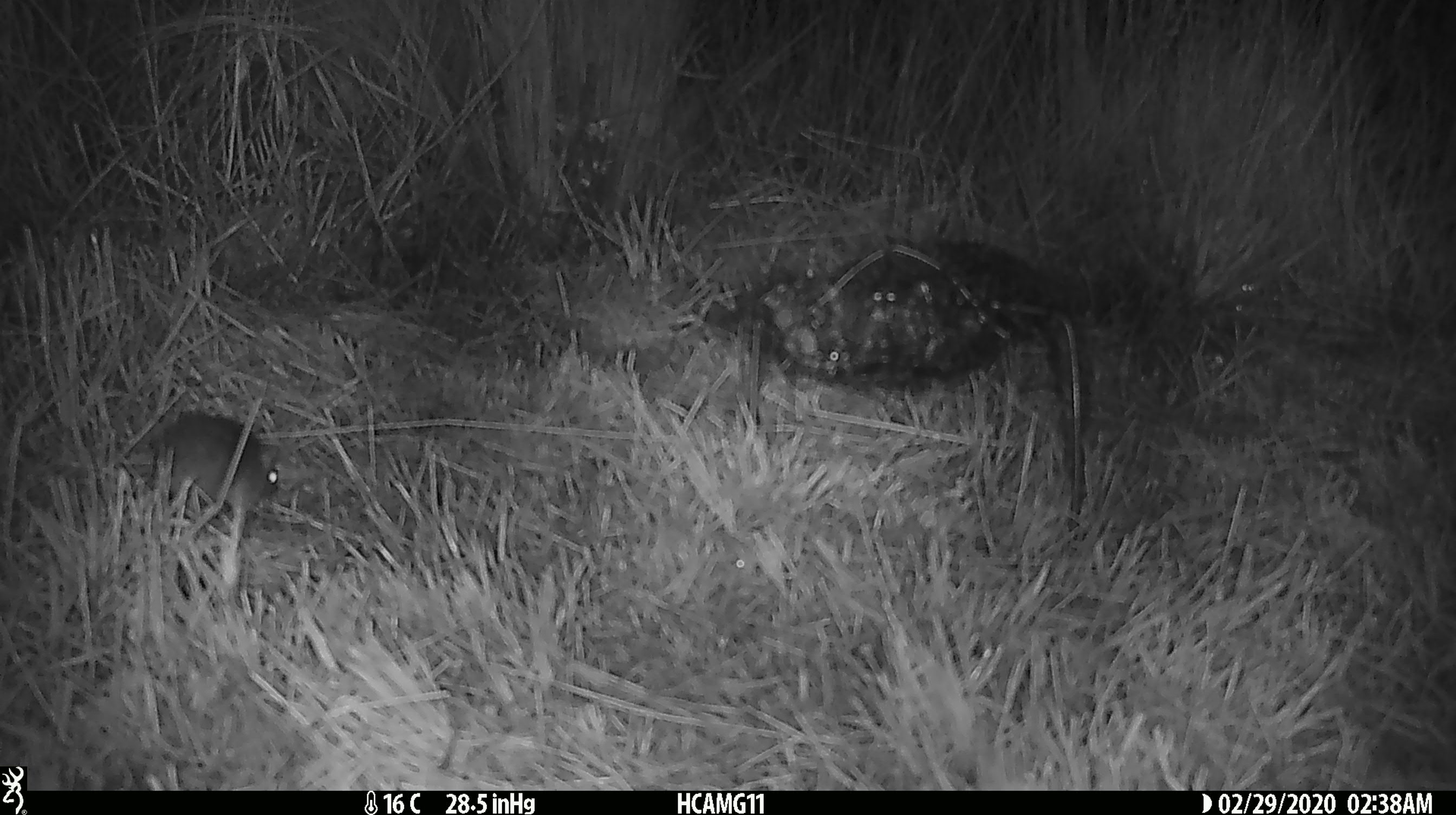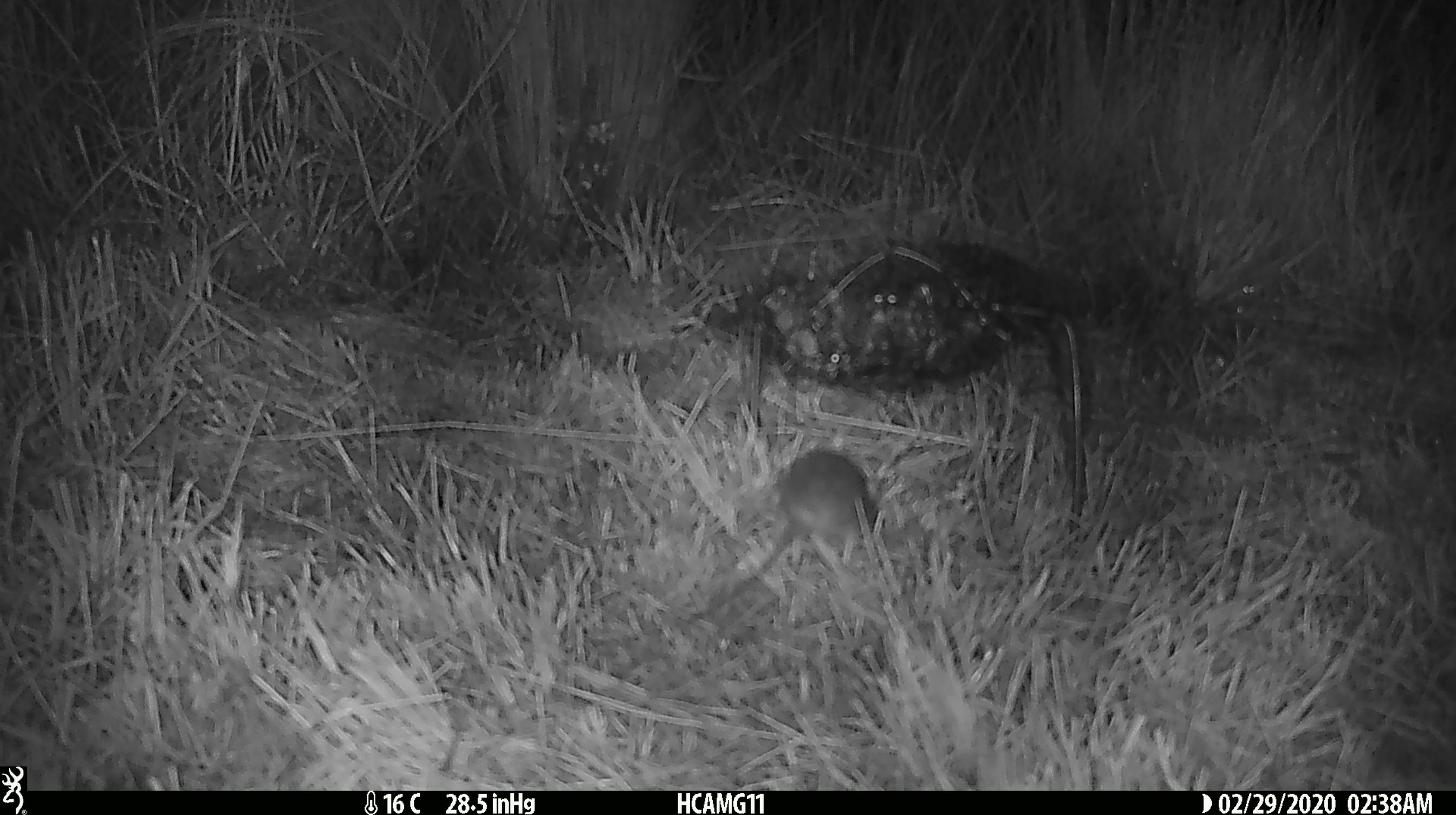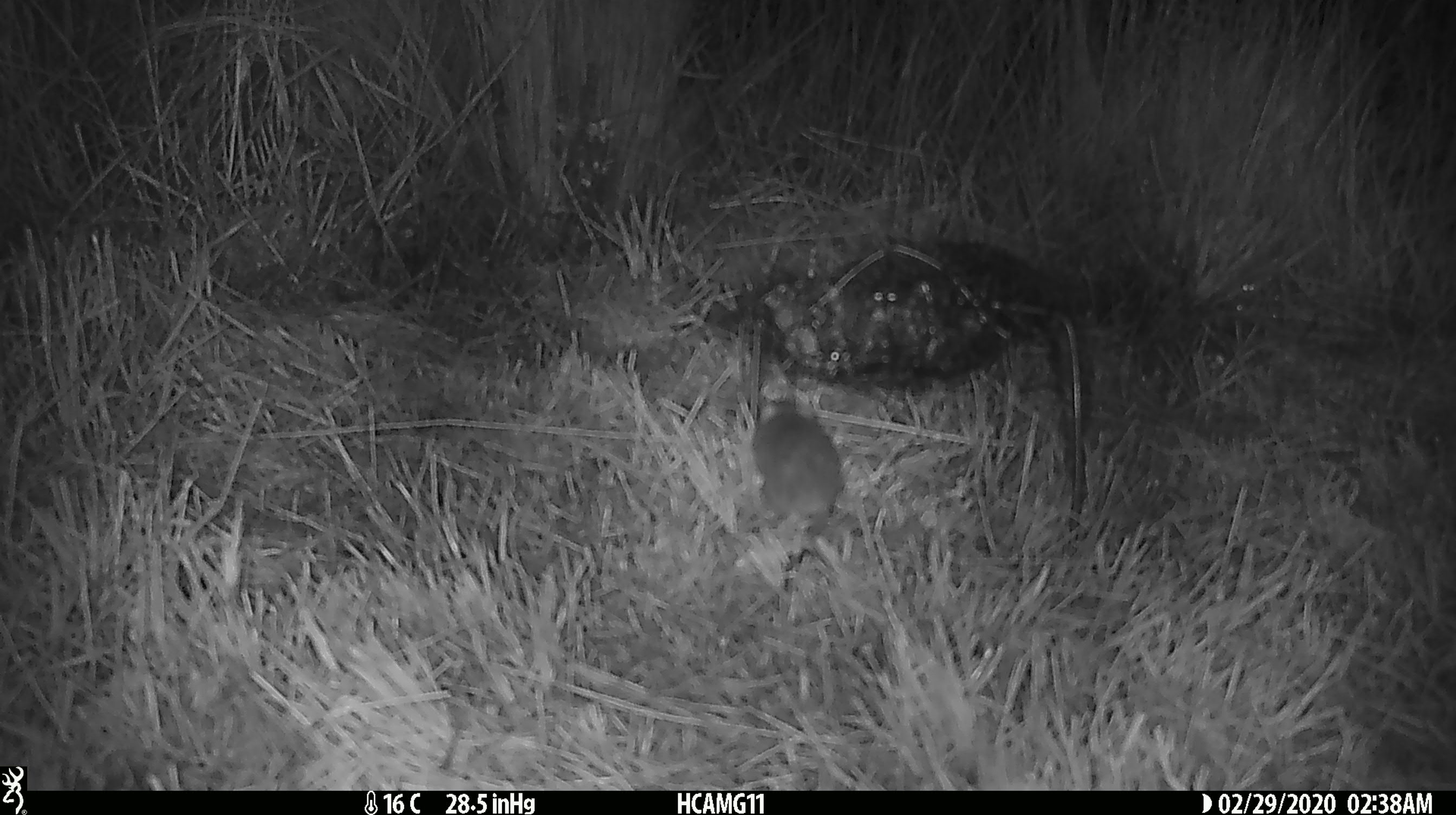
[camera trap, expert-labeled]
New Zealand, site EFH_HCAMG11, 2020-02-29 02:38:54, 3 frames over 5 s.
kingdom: Animalia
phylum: Chordata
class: Mammalia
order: Rodentia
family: Muridae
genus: Mus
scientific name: Mus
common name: mouse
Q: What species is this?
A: Mouse (Mus).